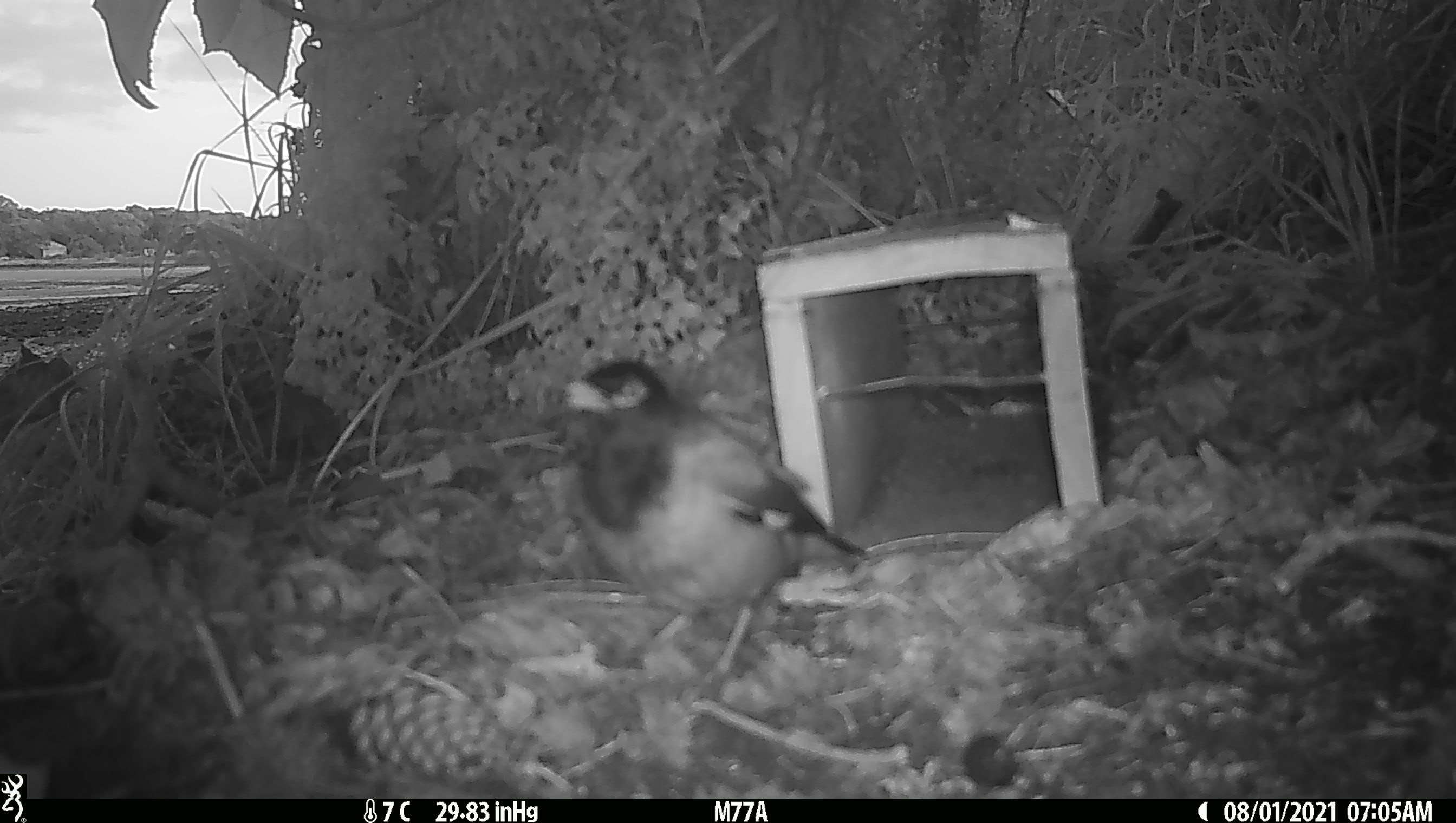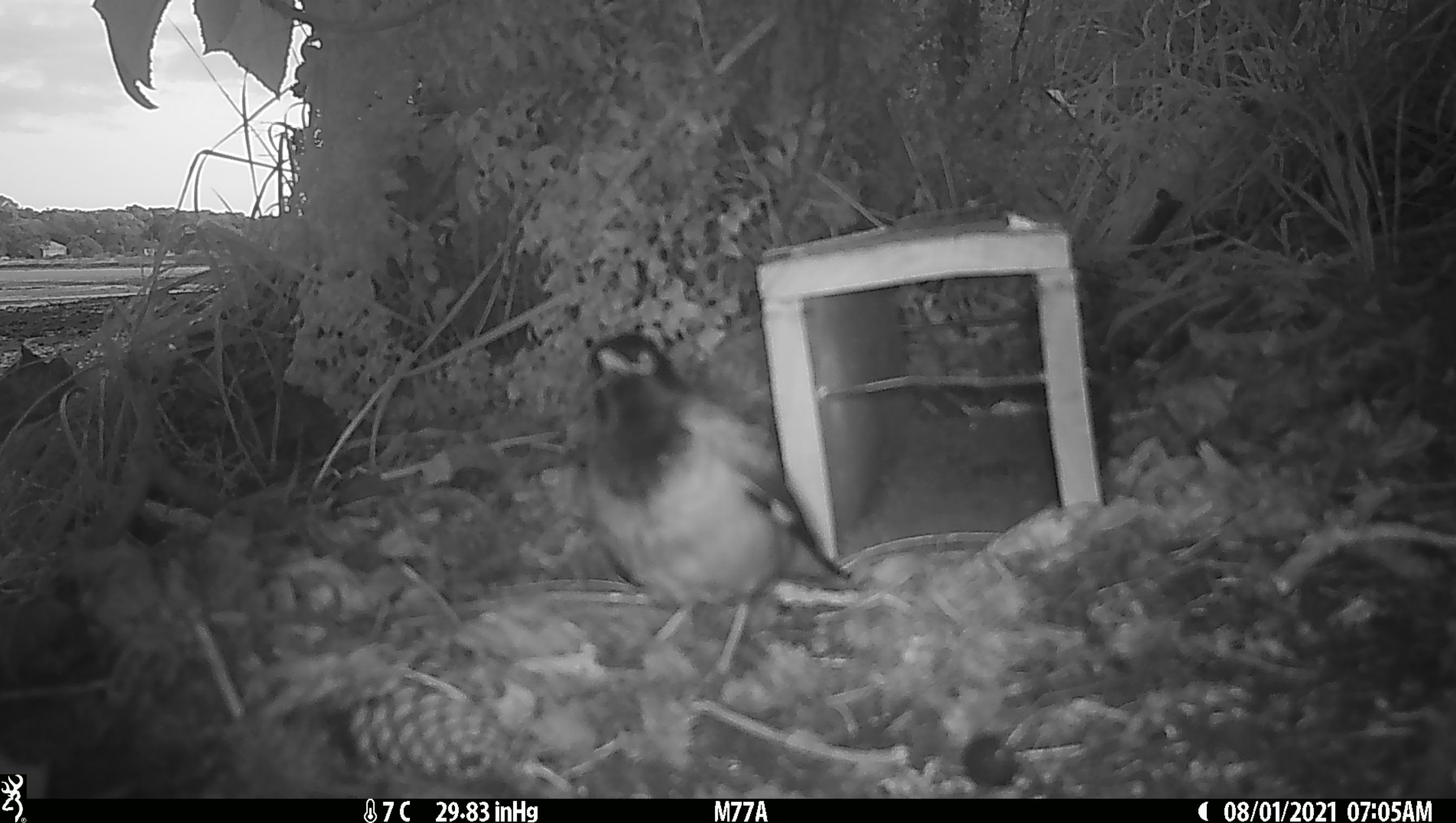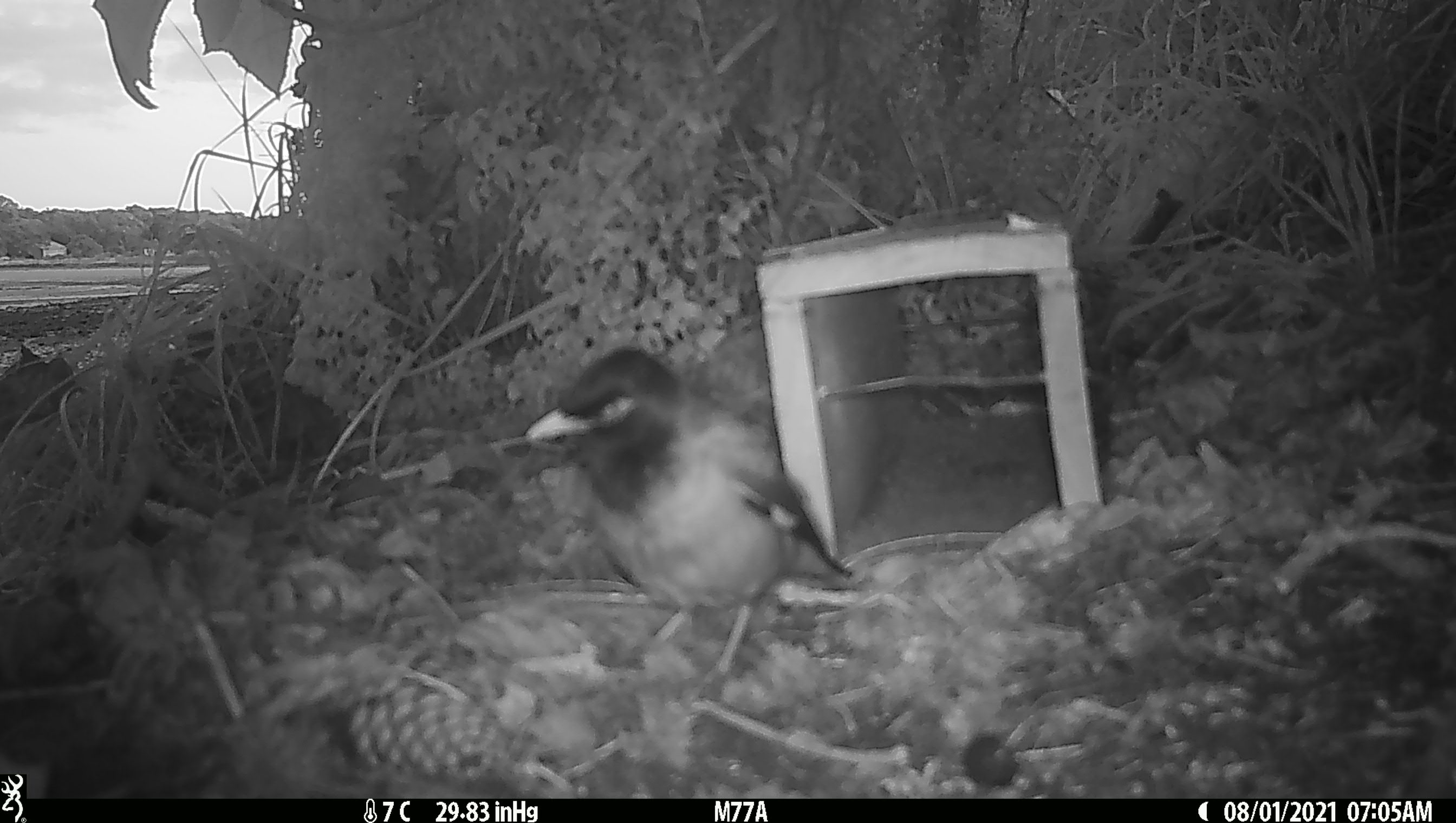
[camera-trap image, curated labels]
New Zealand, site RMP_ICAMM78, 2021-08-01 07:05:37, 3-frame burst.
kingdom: Animalia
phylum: Chordata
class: Aves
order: Passeriformes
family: Sturnidae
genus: Acridotheres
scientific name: Acridotheres tristis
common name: common myna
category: myna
Myna (common myna) (Acridotheres tristis).